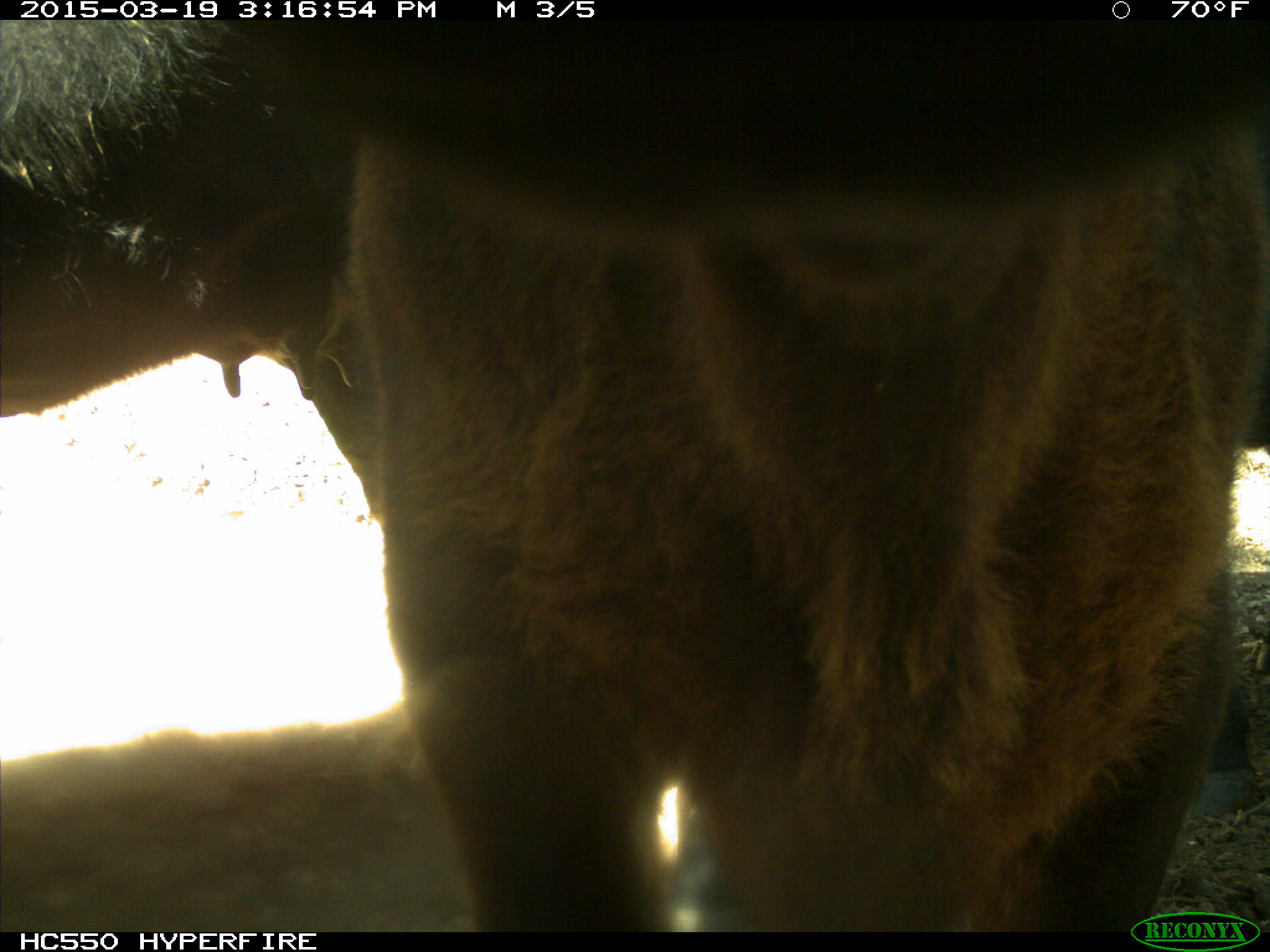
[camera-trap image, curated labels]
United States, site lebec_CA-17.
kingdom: Animalia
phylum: Chordata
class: Mammalia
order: Artiodactyla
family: Bovidae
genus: Bos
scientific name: Bos taurus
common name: domestic cow